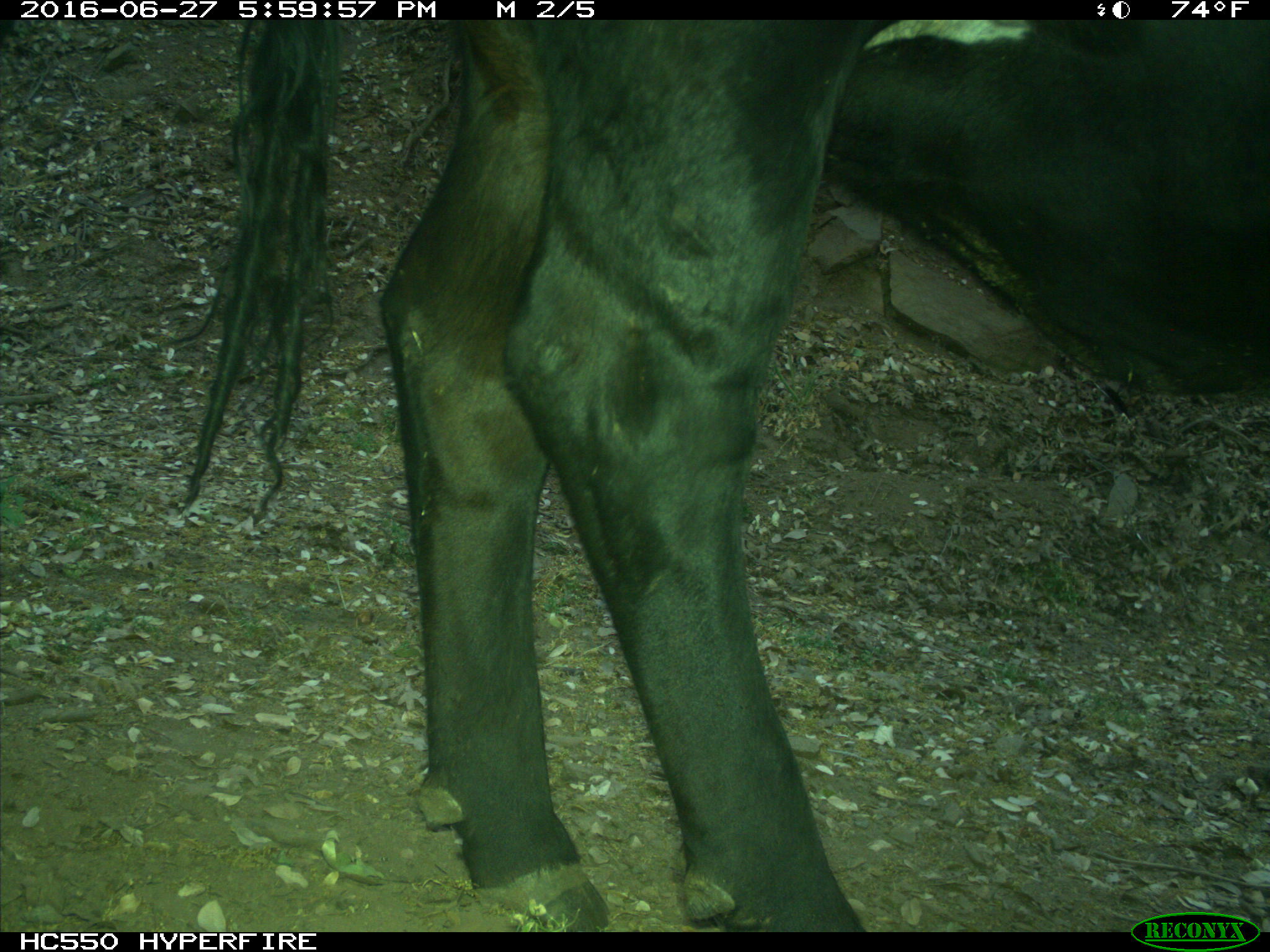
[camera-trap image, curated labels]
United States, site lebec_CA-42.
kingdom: Animalia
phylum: Chordata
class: Mammalia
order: Artiodactyla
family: Bovidae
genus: Bos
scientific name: Bos taurus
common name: domestic cow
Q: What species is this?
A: Bos taurus (domestic cow).